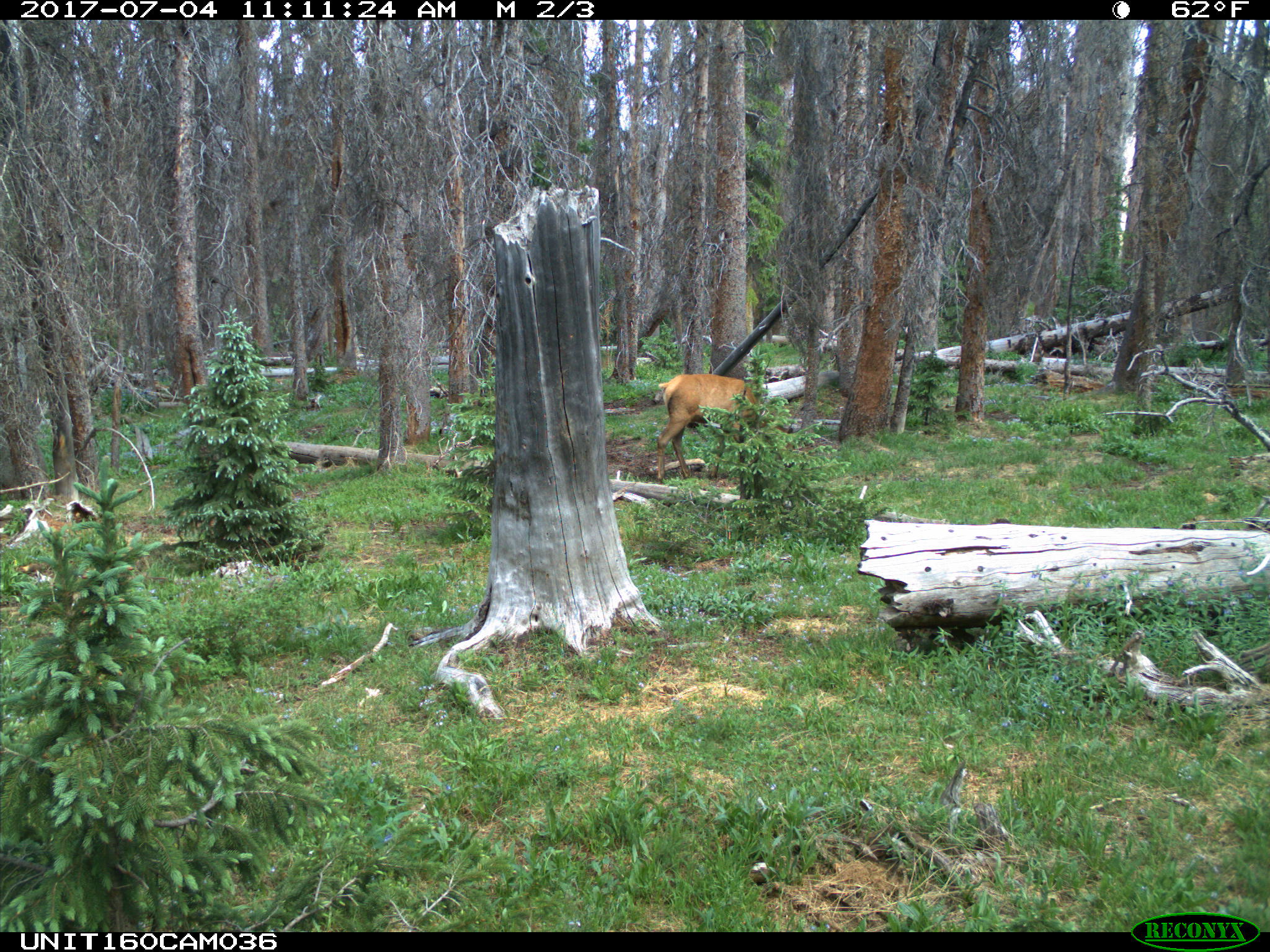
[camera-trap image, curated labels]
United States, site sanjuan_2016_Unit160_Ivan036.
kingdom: Animalia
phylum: Chordata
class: Mammalia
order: Artiodactyla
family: Cervidae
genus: Cervus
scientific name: Cervus elaphus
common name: red deer